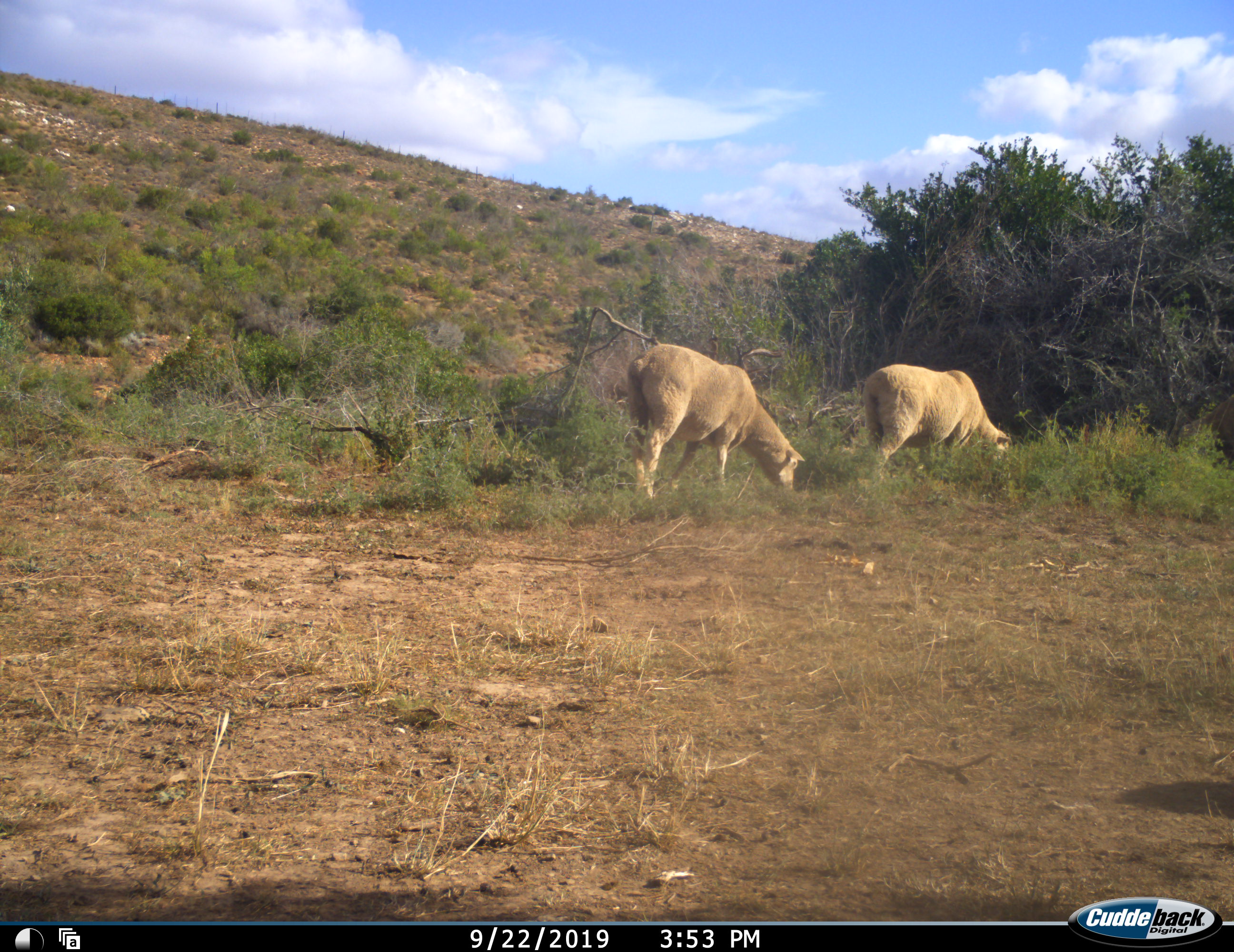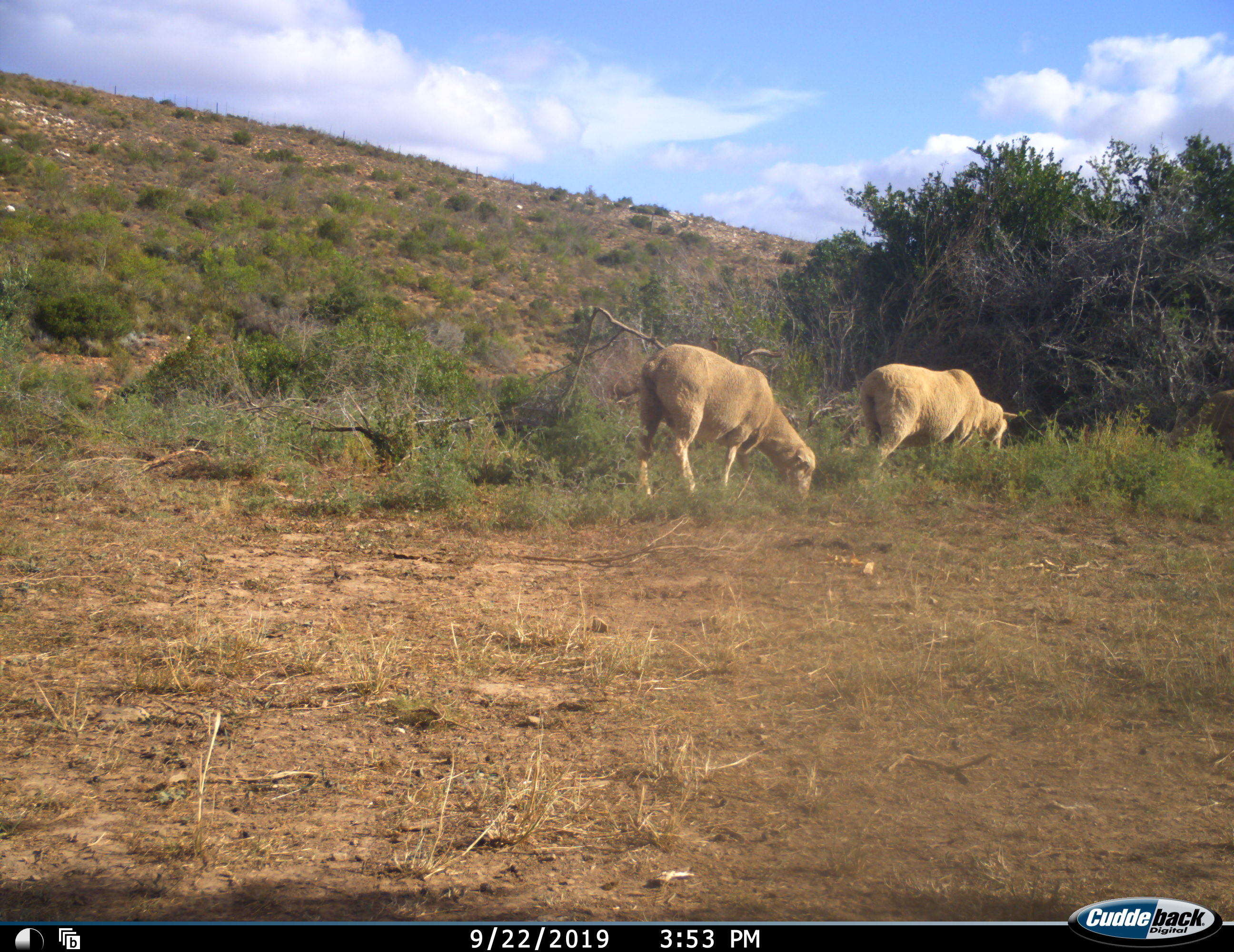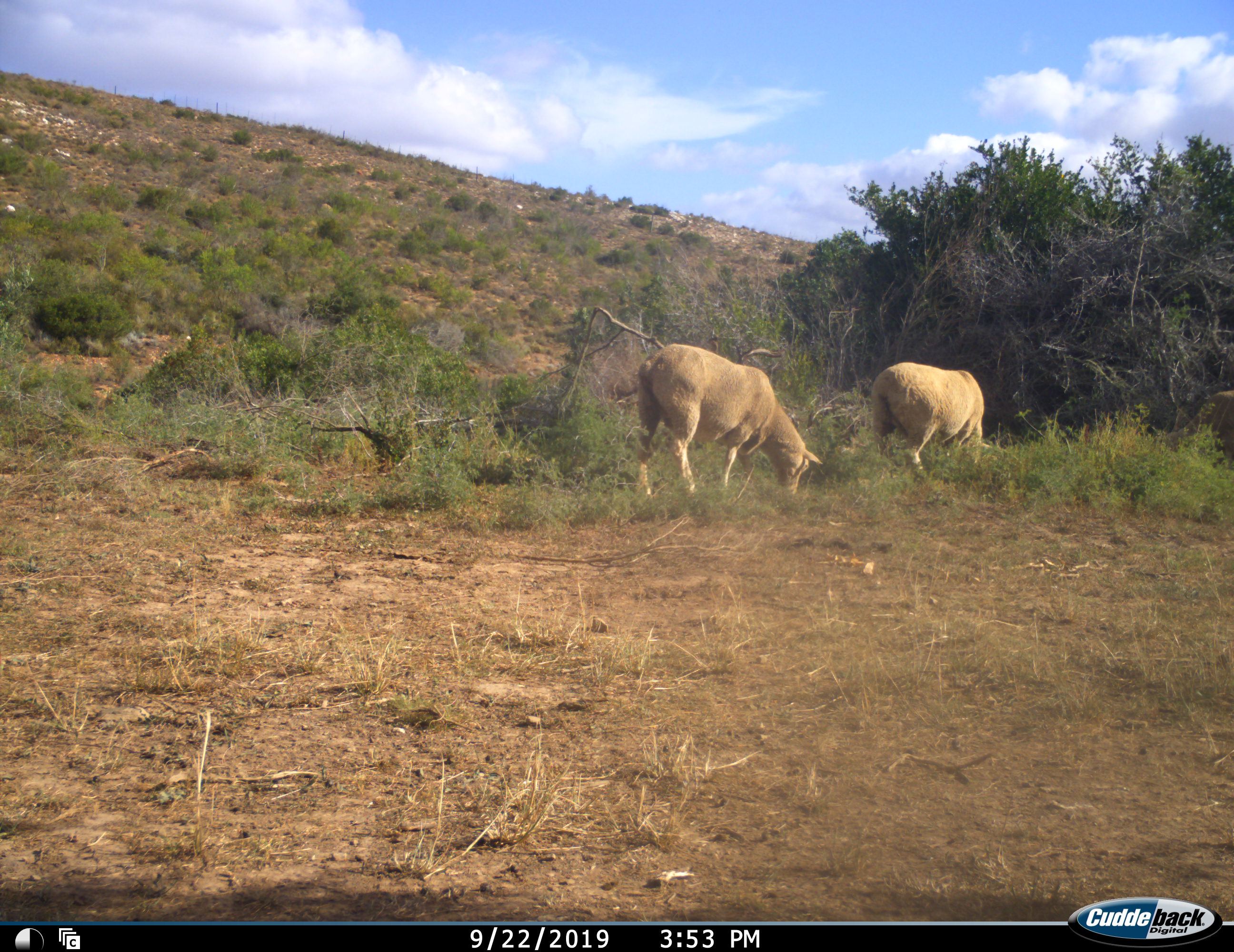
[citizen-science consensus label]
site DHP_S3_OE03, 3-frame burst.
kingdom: Animalia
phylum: Chordata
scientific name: Vertebrata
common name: domestic animal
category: domesticanimal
Domesticanimal (domestic animal) (Vertebrata), count 2. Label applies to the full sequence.